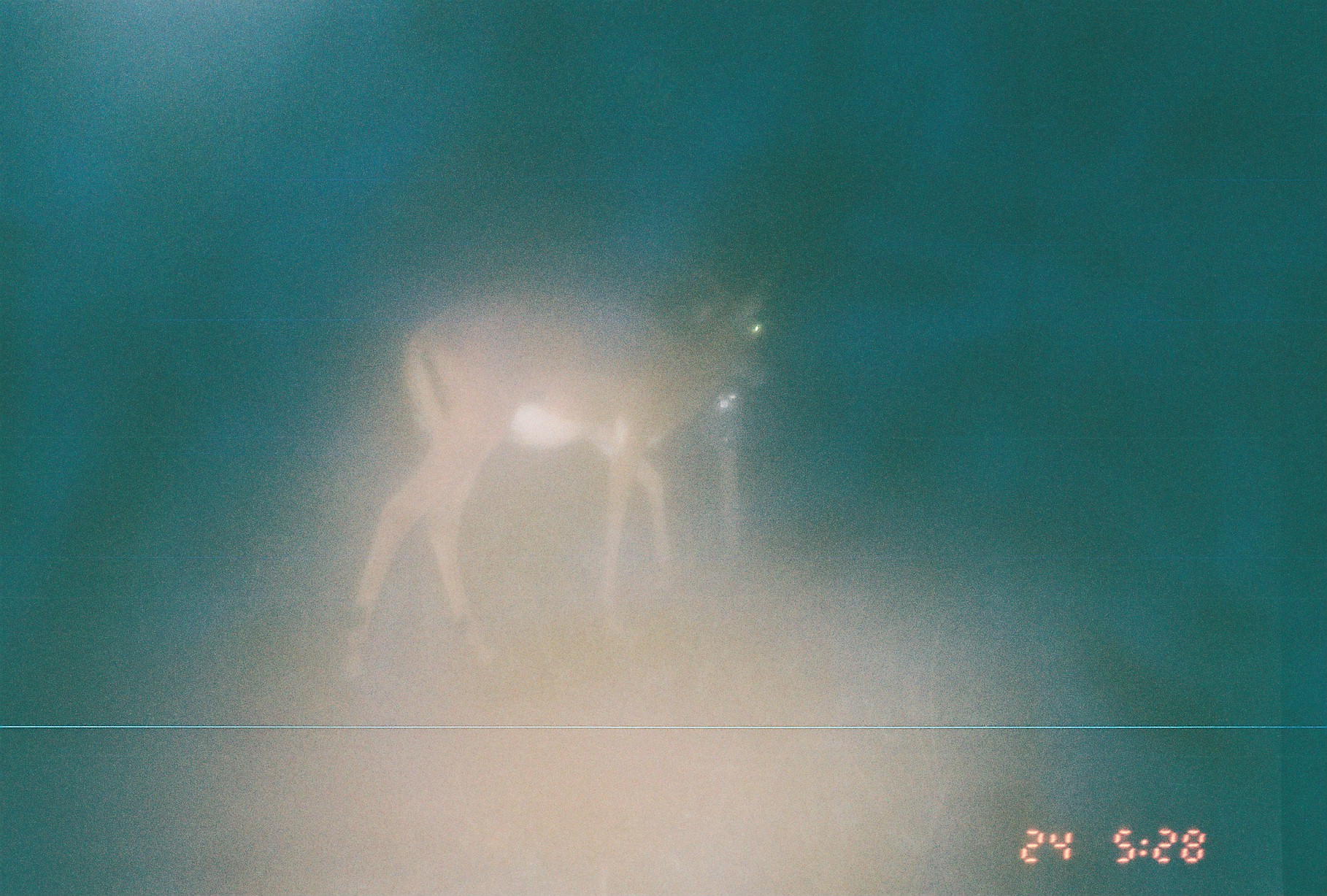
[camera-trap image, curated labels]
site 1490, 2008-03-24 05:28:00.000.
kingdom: Animalia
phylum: Chordata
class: Mammalia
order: Artiodactyla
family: Bovidae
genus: Aepyceros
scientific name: Aepyceros melampus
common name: impala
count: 1